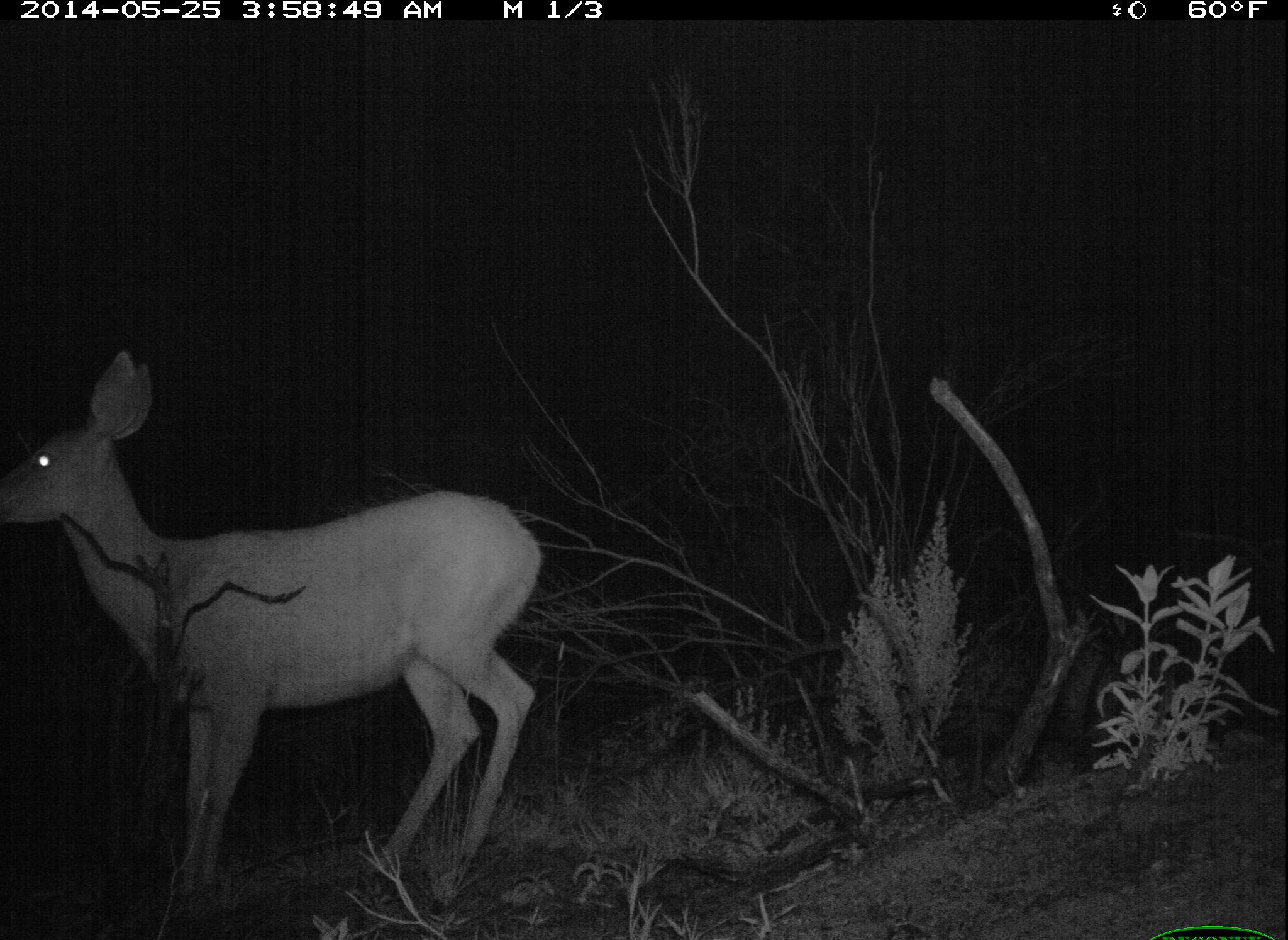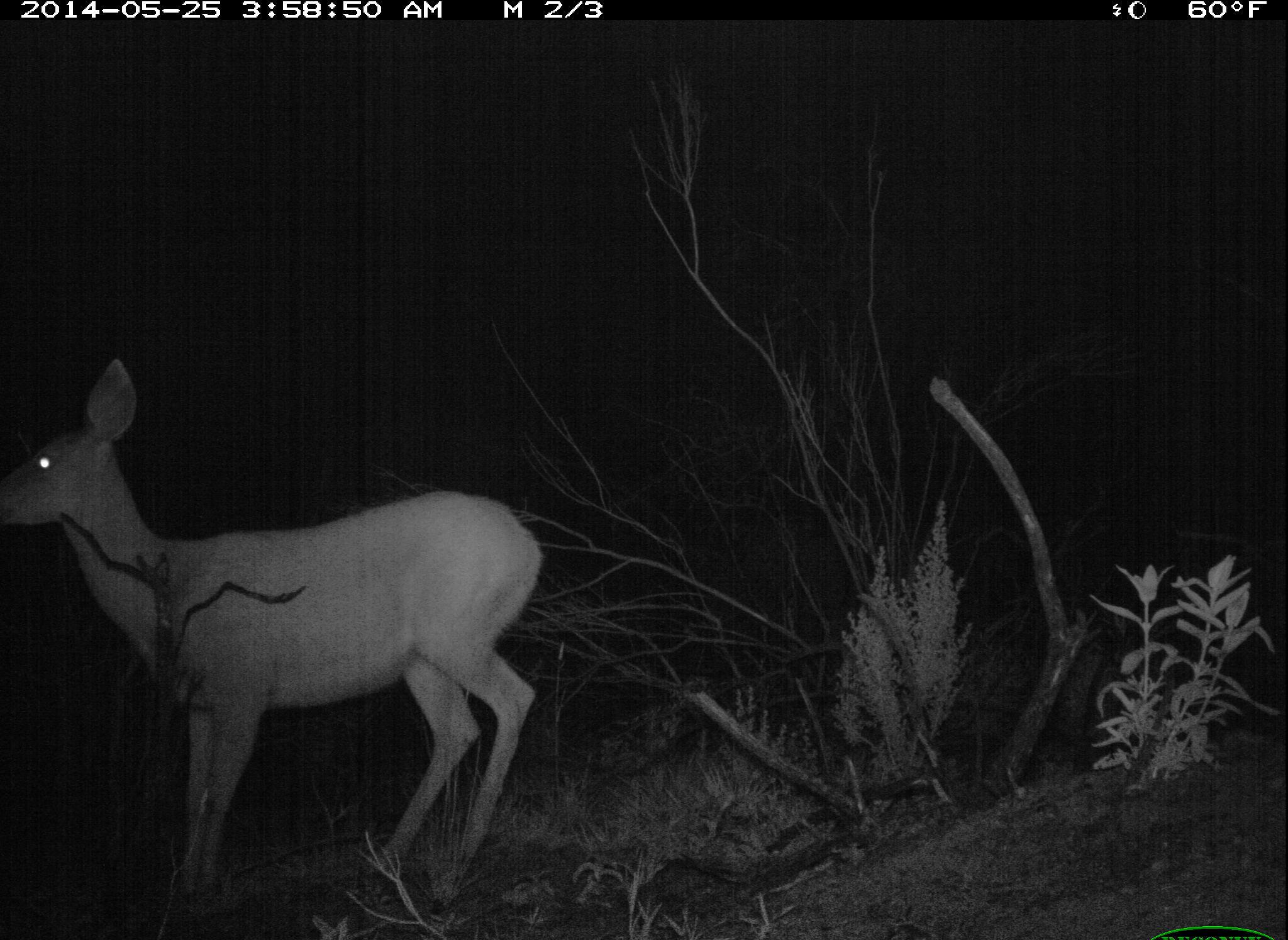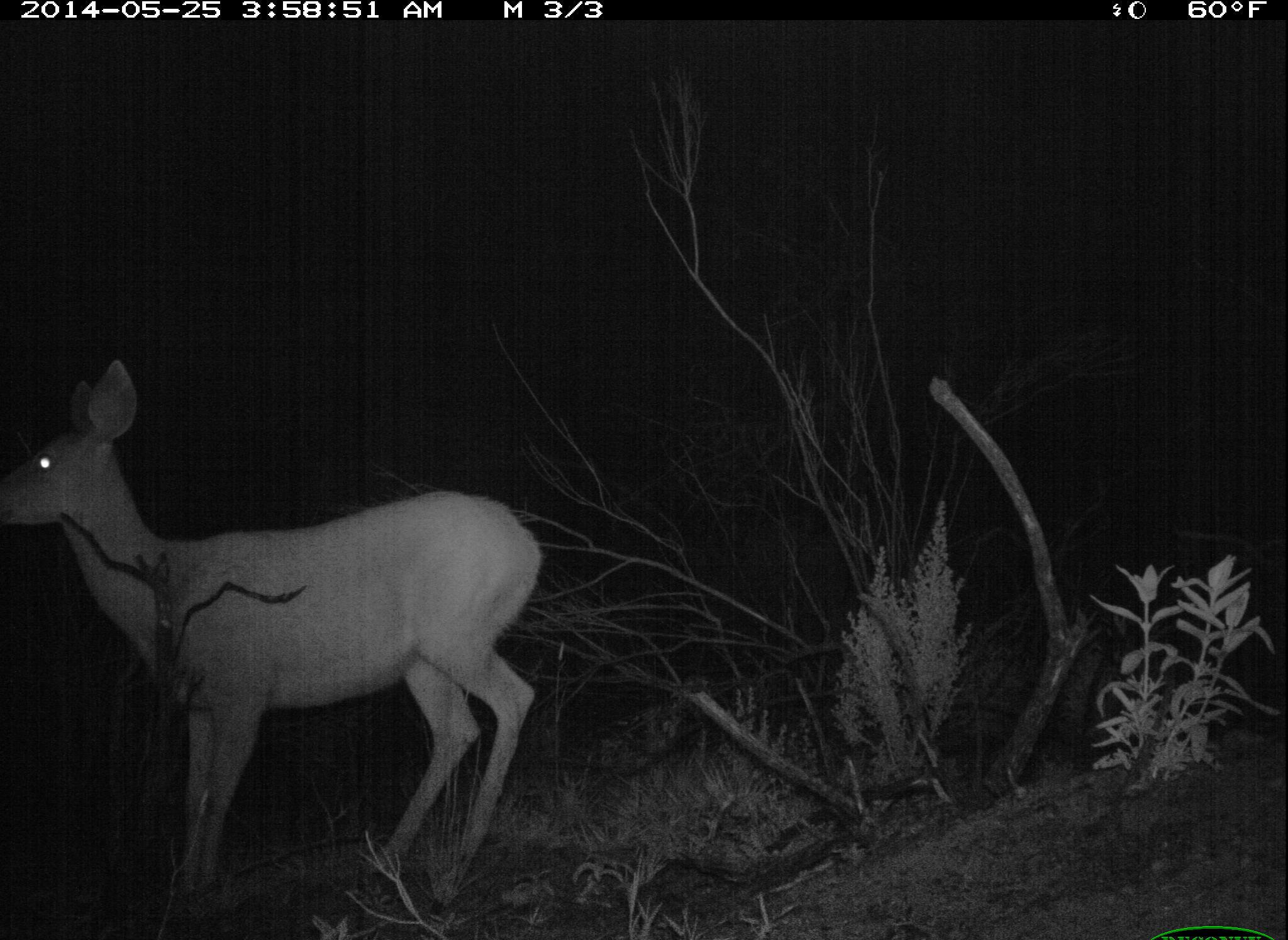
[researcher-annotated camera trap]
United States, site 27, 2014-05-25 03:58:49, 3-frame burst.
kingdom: Animalia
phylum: Chordata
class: Mammalia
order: Artiodactyla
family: Cervidae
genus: Odocoileus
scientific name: Odocoileus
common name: deer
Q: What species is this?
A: Deer (Odocoileus).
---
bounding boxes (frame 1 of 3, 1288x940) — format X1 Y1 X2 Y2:
deer: 5 353 546 924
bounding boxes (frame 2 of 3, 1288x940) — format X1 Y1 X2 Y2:
deer: 2 354 544 921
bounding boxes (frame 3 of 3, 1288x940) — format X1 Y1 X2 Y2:
deer: 3 359 545 915